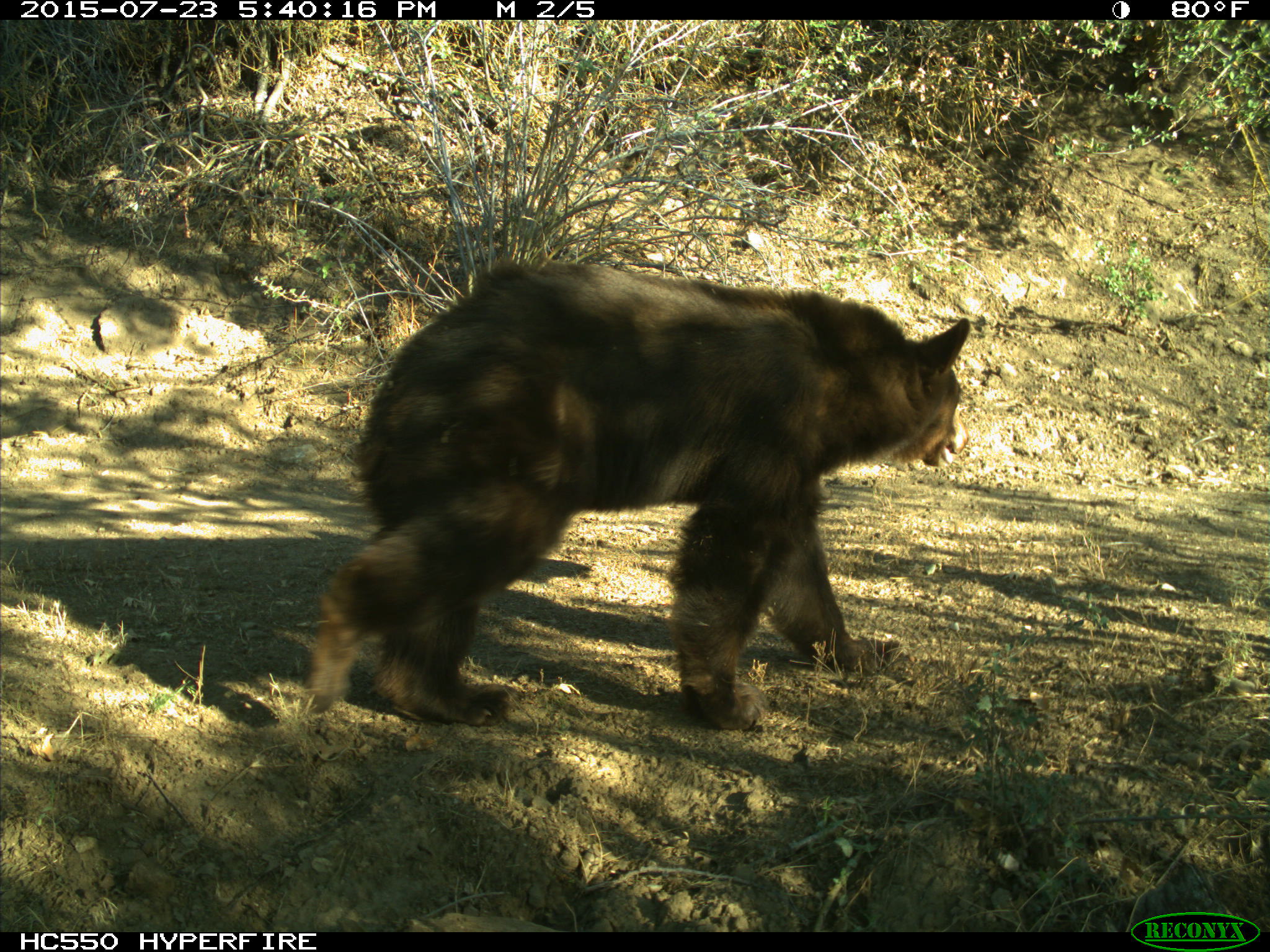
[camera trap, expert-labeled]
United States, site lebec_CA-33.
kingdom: Animalia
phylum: Chordata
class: Mammalia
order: Carnivora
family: Ursidae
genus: Ursus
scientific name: Ursus americanus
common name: american black bear